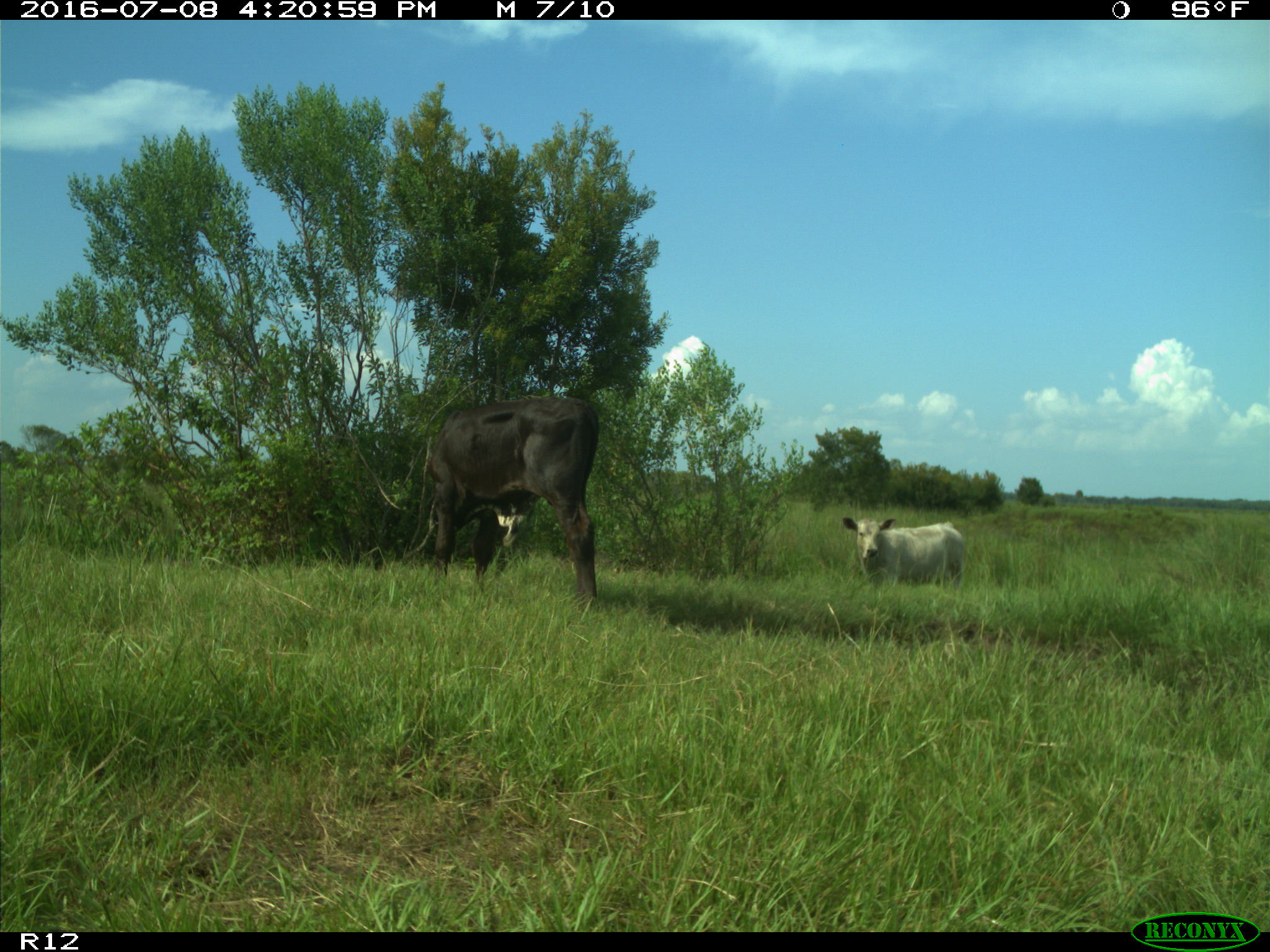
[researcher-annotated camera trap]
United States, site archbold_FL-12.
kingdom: Animalia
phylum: Chordata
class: Mammalia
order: Artiodactyla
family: Bovidae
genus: Bos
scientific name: Bos taurus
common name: domestic cow